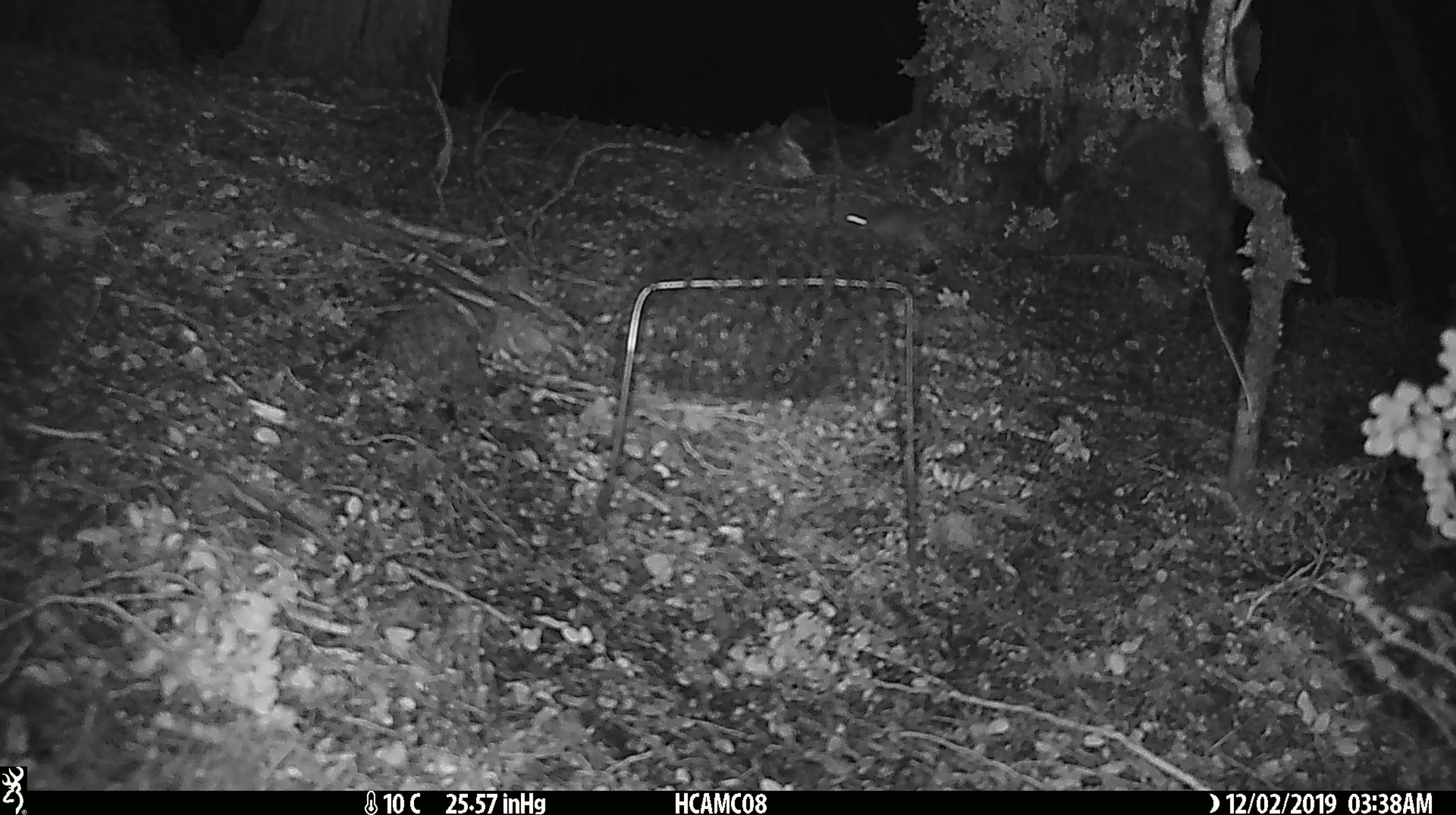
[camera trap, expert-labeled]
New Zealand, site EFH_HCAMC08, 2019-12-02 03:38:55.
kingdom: Animalia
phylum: Chordata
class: Mammalia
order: Rodentia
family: Muridae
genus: Mus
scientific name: Mus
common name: mouse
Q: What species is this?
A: Mouse (Mus).